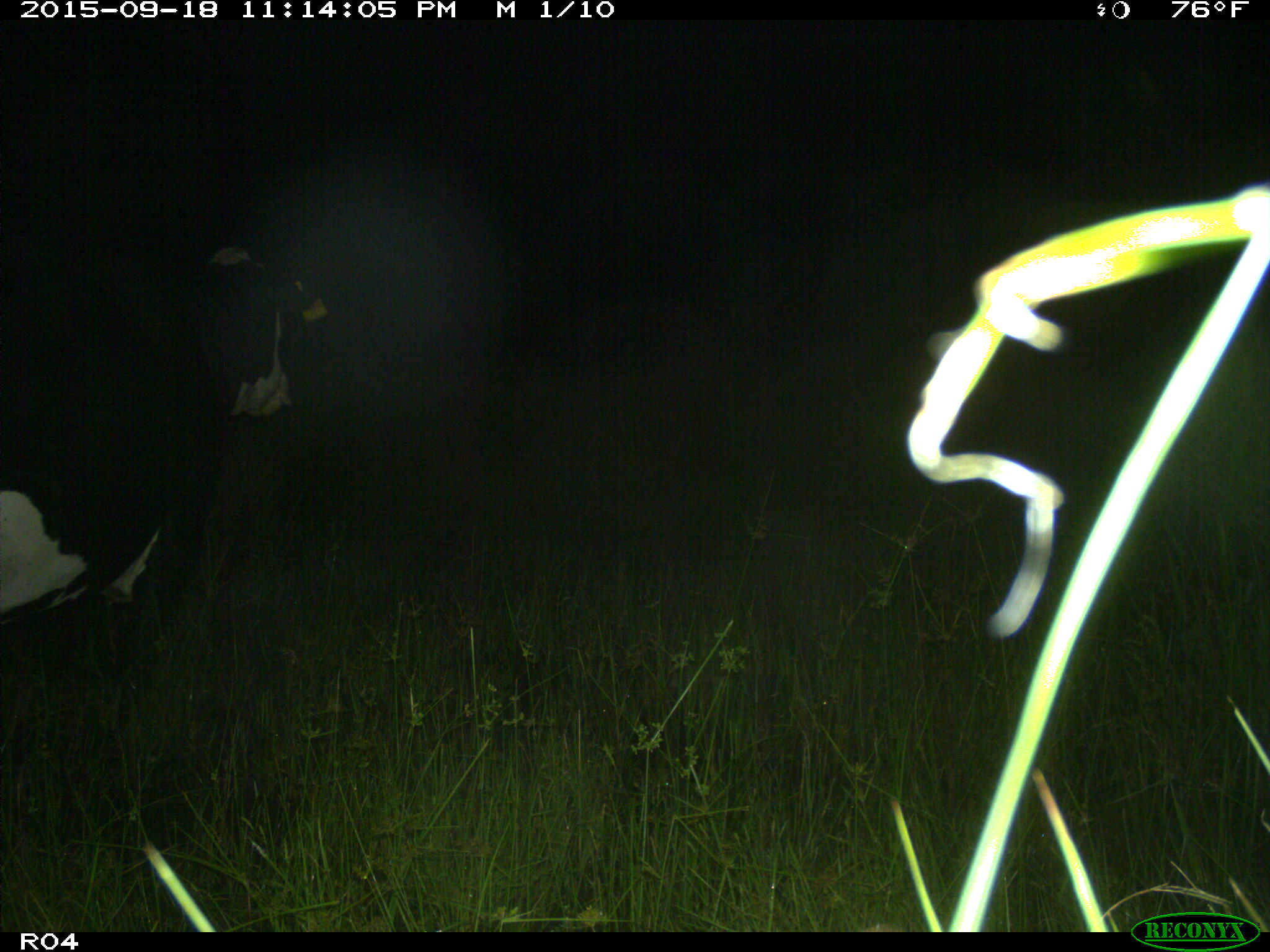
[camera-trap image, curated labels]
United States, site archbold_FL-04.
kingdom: Animalia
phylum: Chordata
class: Mammalia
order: Artiodactyla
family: Bovidae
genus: Bos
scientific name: Bos taurus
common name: domestic cow